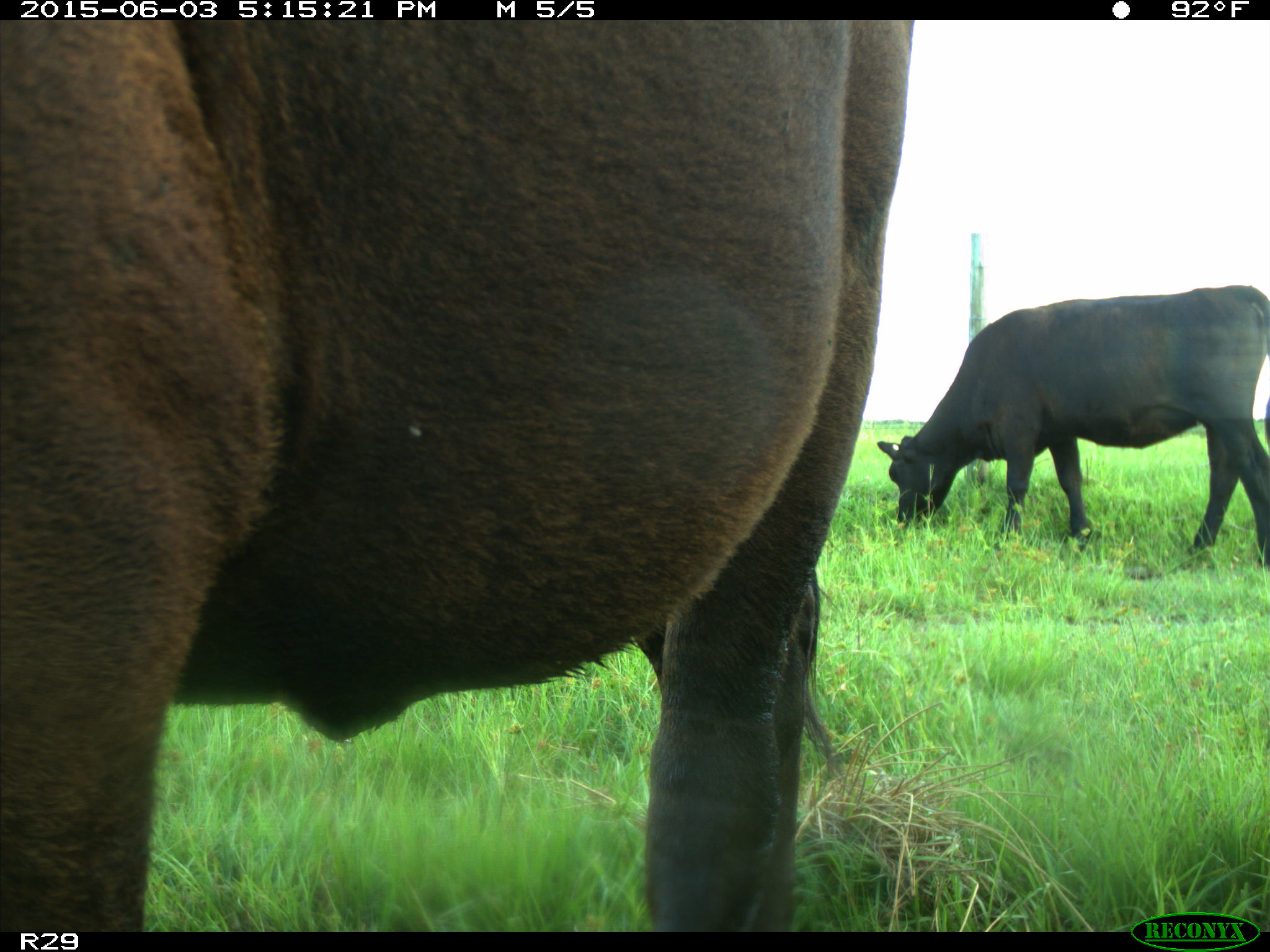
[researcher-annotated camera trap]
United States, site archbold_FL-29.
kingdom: Animalia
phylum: Chordata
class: Mammalia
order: Artiodactyla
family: Bovidae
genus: Bos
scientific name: Bos taurus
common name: domestic cow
Bos taurus (domestic cow).